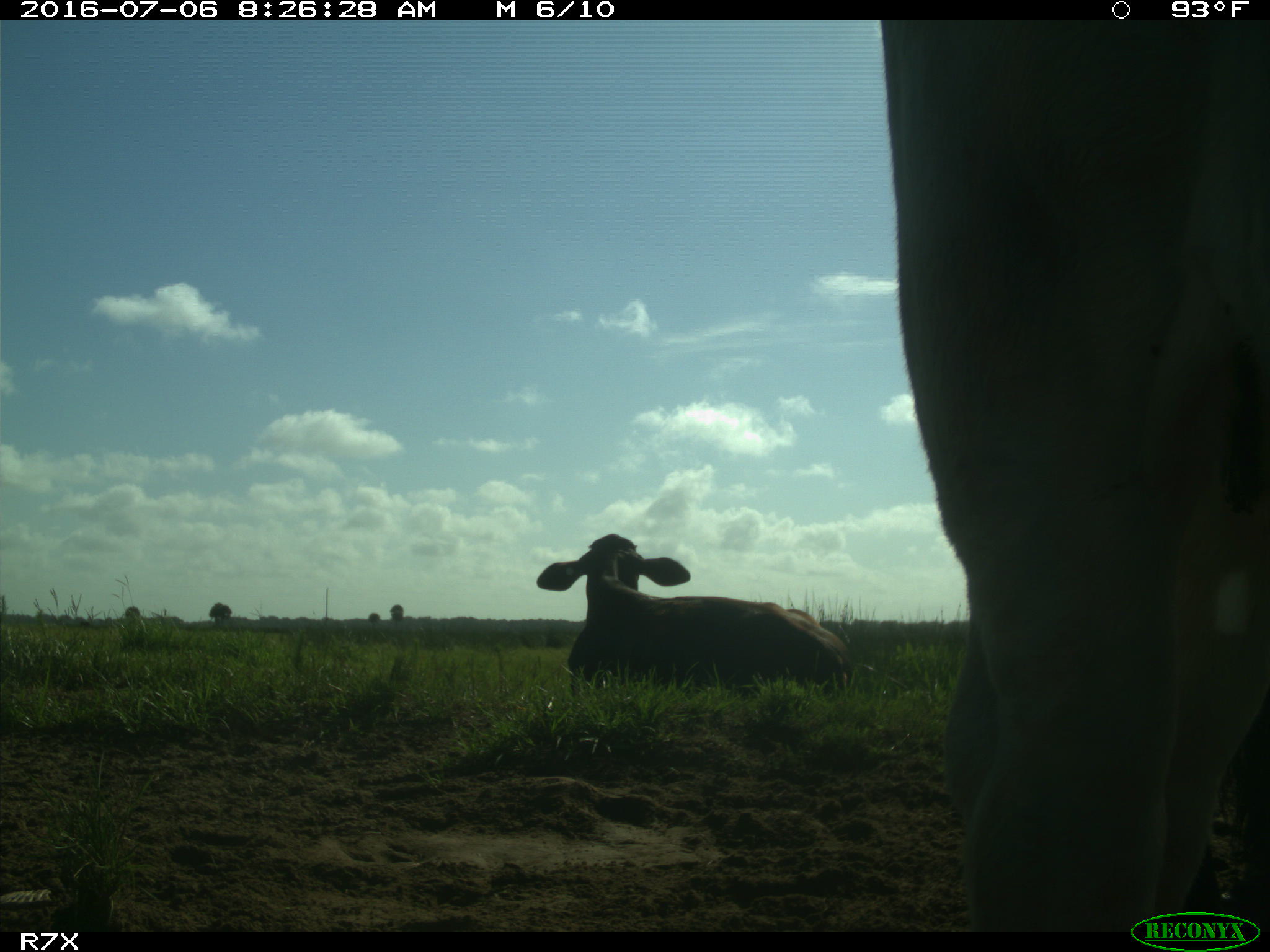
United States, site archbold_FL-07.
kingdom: Animalia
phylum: Chordata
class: Mammalia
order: Artiodactyla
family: Bovidae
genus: Bos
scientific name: Bos taurus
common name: domestic cow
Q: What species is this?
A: Bos taurus (domestic cow).